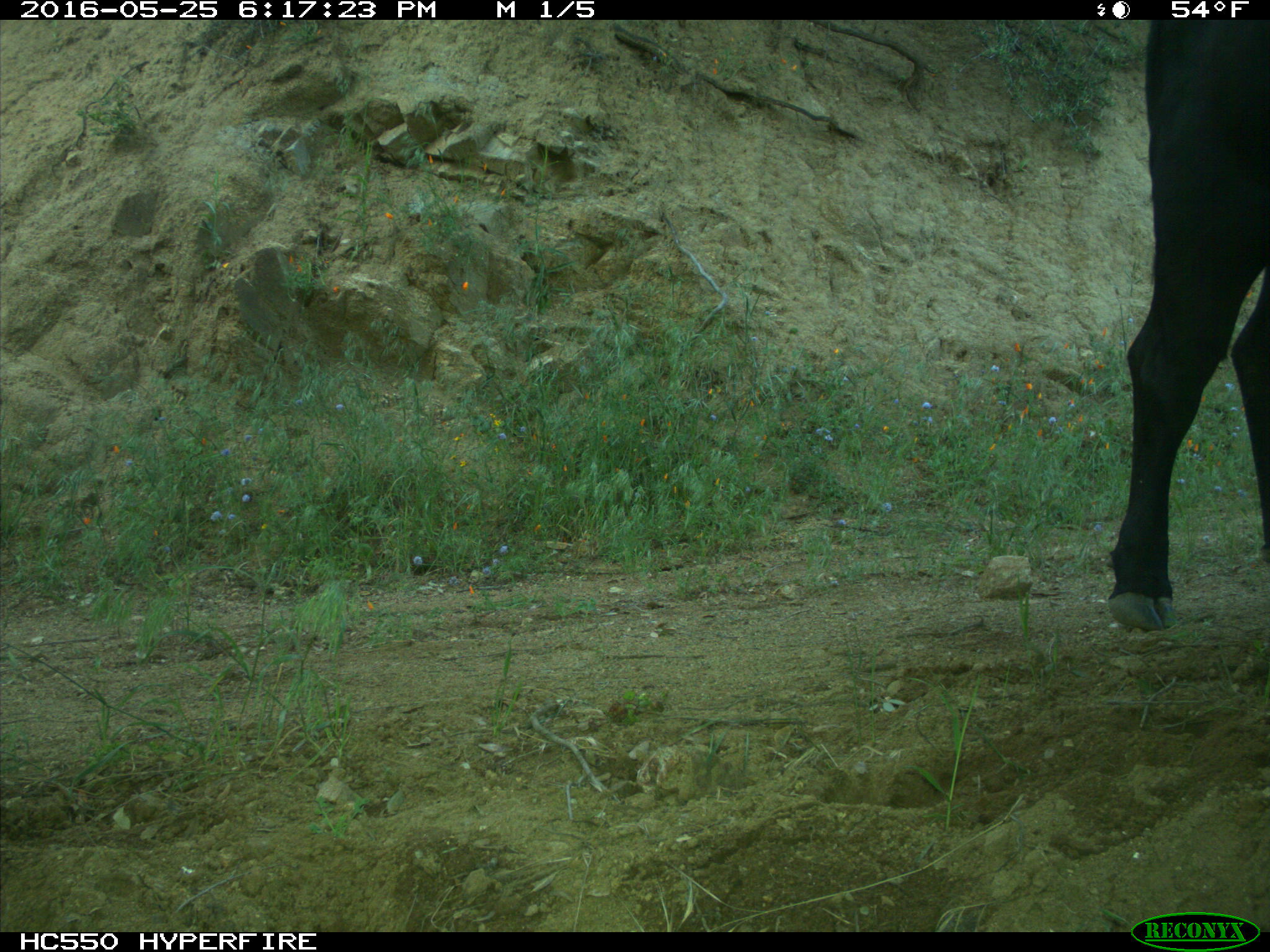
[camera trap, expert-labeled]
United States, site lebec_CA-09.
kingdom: Animalia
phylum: Chordata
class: Mammalia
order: Artiodactyla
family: Bovidae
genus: Bos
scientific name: Bos taurus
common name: domestic cow